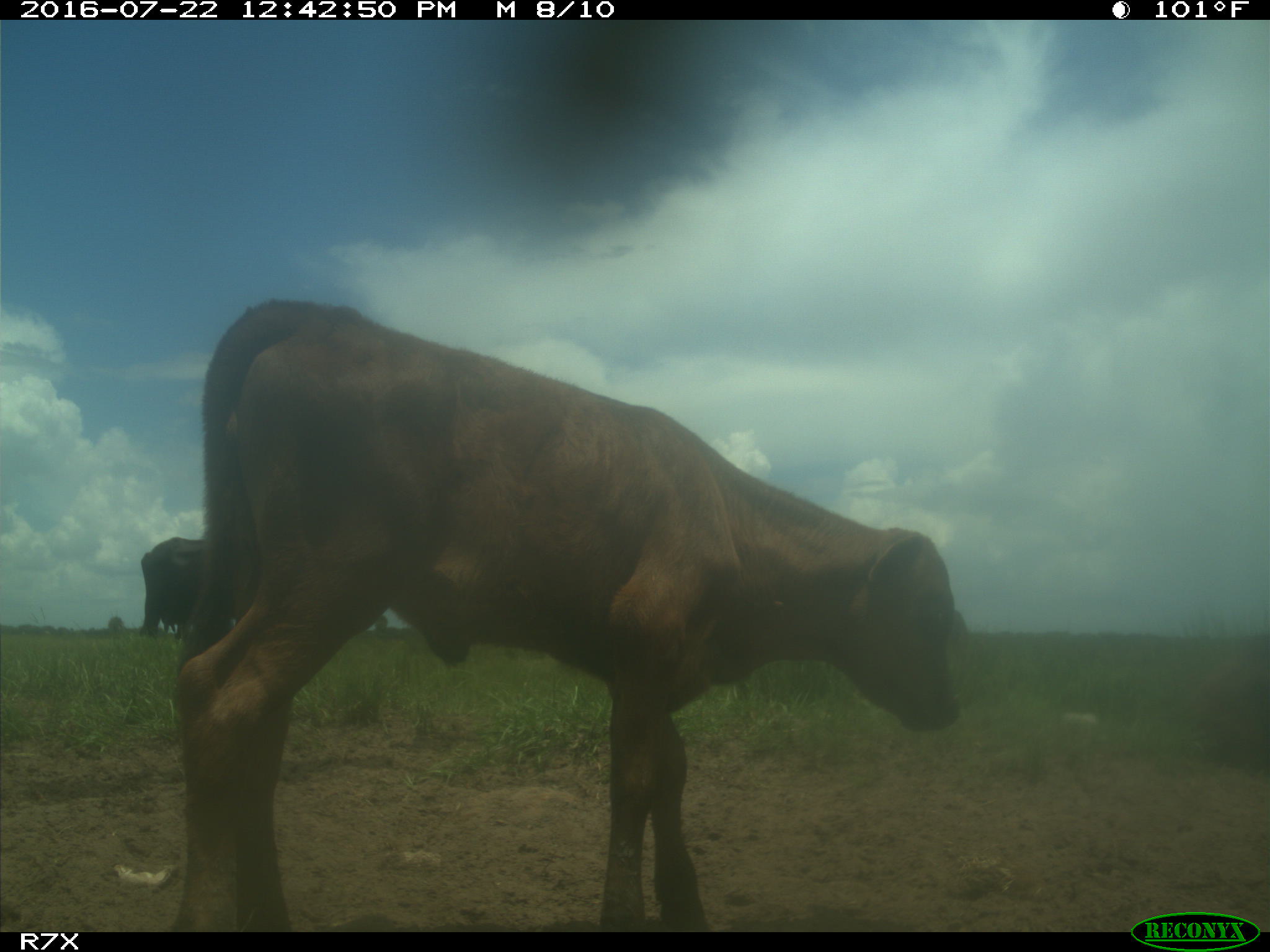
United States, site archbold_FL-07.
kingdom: Animalia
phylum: Chordata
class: Mammalia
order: Artiodactyla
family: Bovidae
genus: Bos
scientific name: Bos taurus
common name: domestic cow